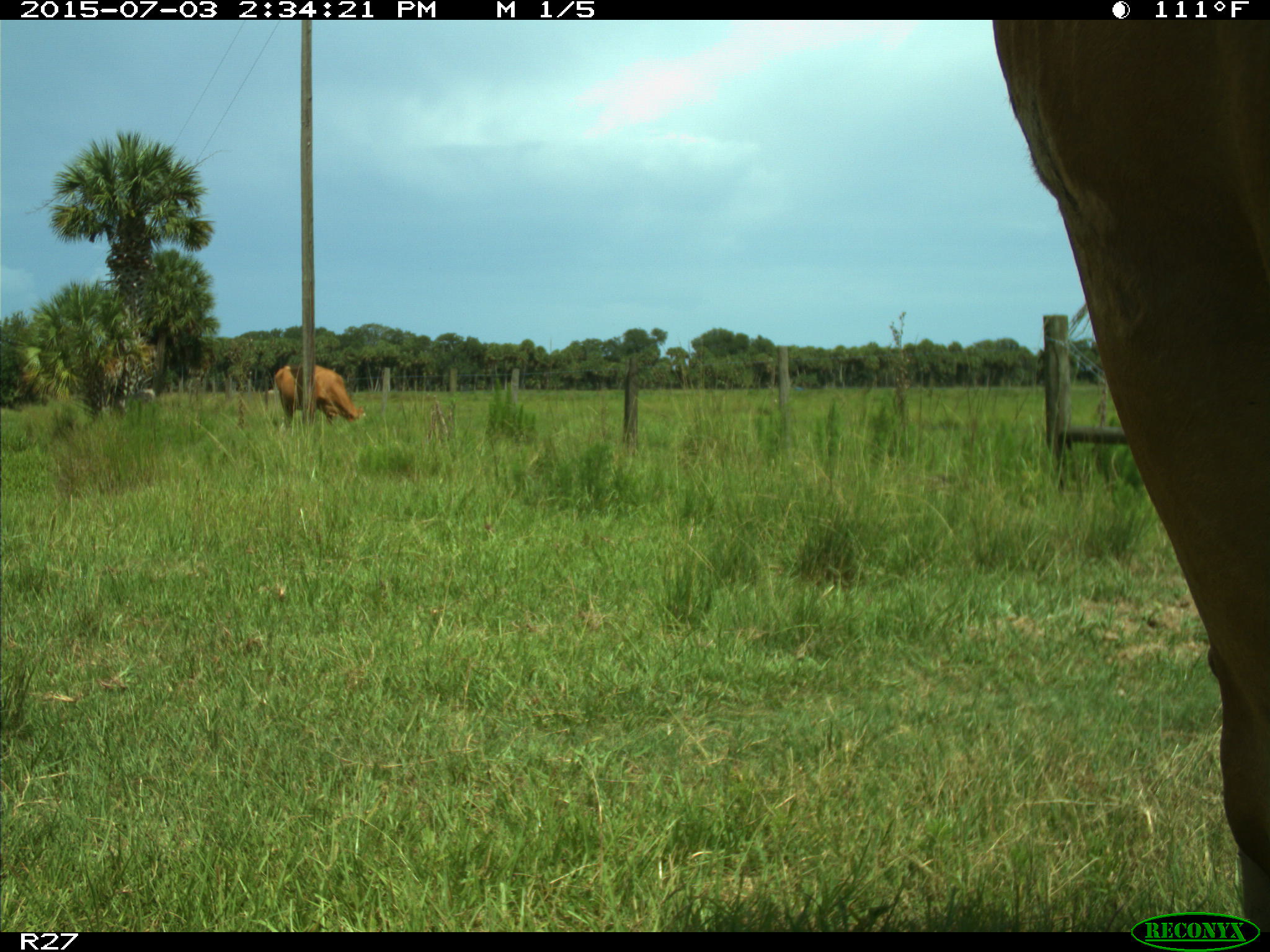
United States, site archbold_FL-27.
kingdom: Animalia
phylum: Chordata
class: Mammalia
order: Artiodactyla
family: Bovidae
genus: Bos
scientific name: Bos taurus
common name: domestic cow